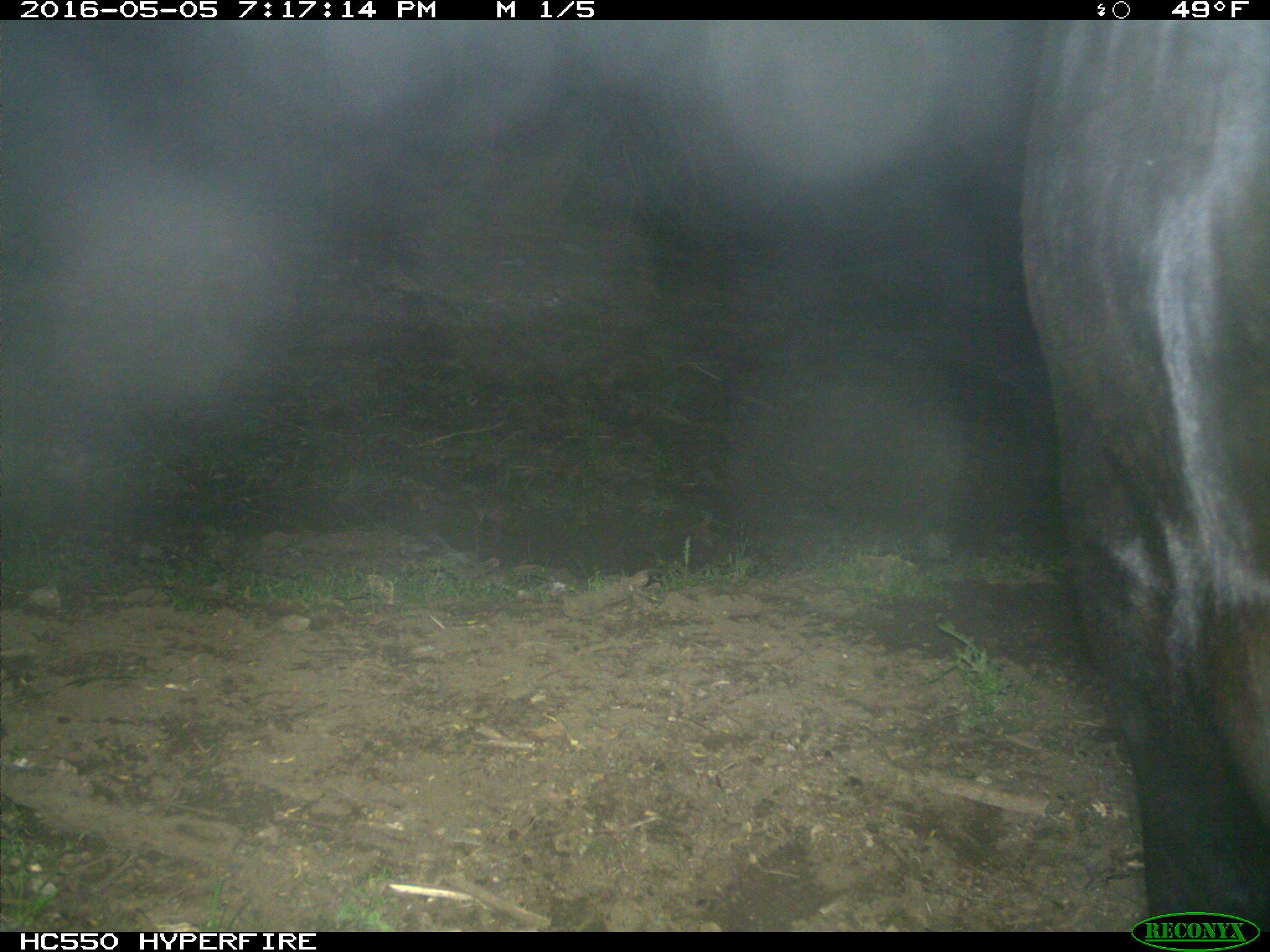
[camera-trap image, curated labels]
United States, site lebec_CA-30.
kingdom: Animalia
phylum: Chordata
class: Mammalia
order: Artiodactyla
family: Bovidae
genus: Bos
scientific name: Bos taurus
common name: domestic cow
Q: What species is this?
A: Bos taurus (domestic cow).